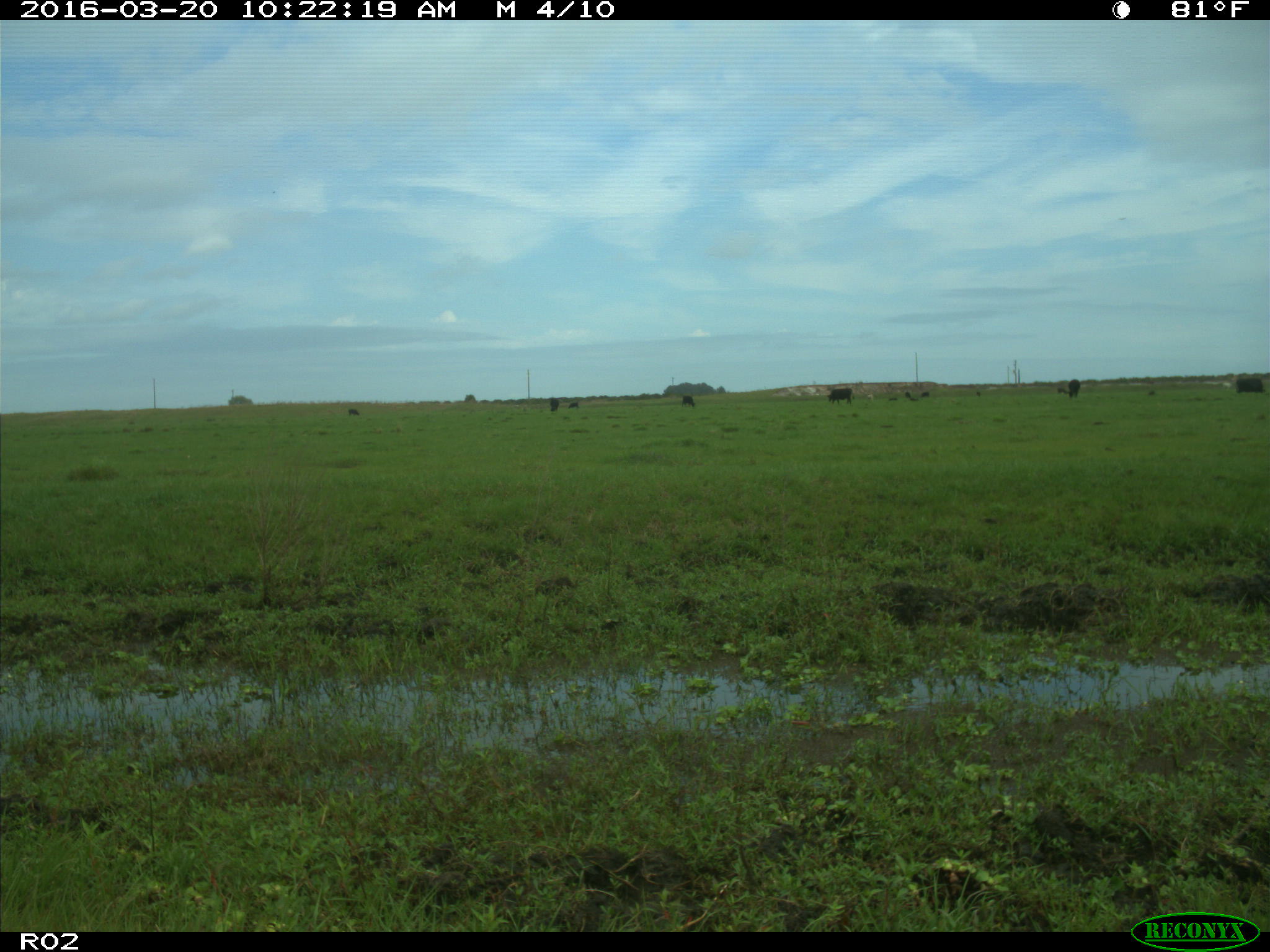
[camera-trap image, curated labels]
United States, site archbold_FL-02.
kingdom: Animalia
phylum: Chordata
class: Mammalia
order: Artiodactyla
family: Bovidae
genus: Bos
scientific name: Bos taurus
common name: domestic cow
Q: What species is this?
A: Bos taurus (domestic cow).